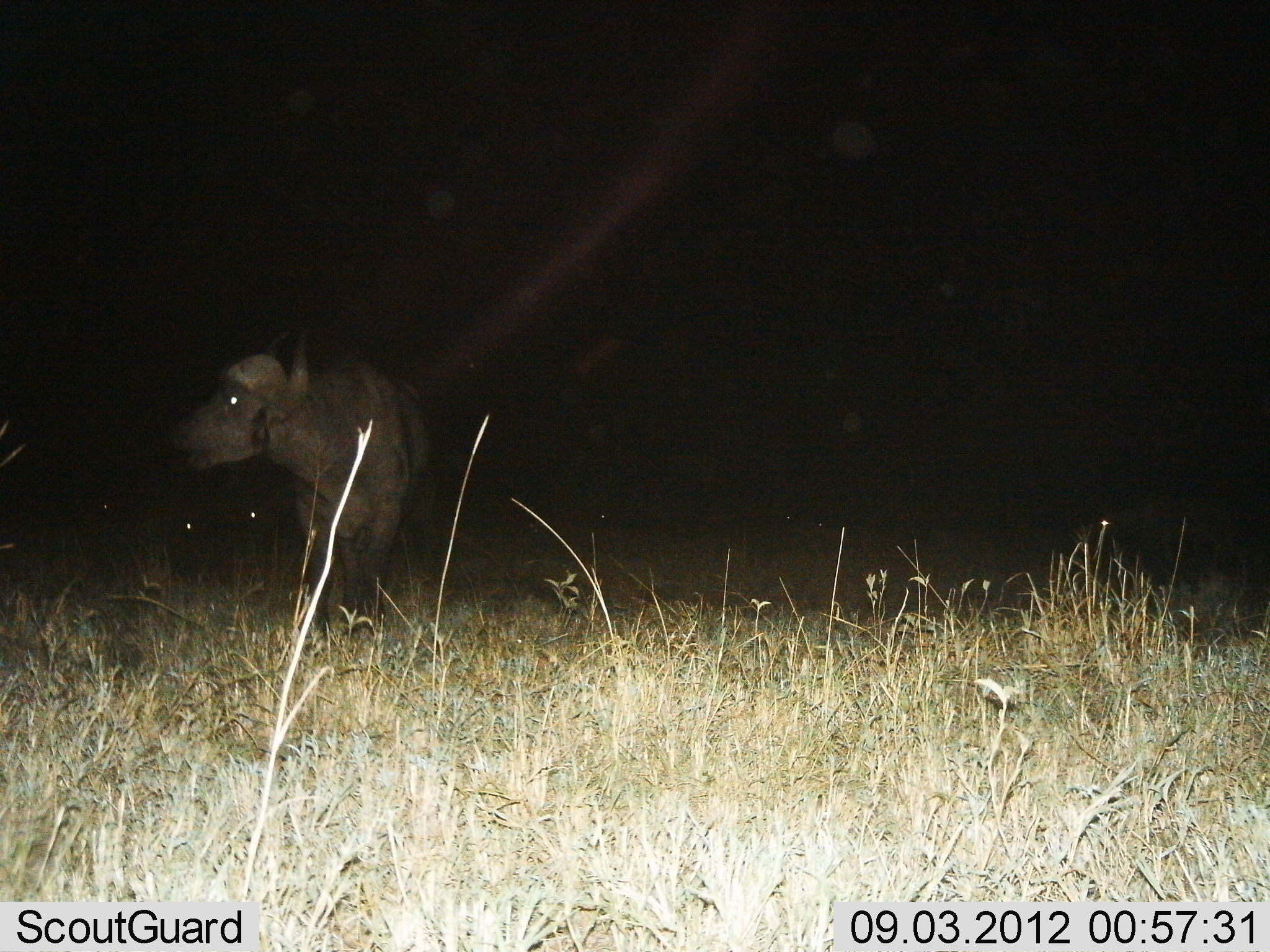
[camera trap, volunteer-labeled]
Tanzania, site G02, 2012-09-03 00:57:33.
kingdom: Animalia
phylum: Chordata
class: Mammalia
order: Artiodactyla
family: Bovidae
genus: Syncerus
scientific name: Syncerus caffer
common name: cape buffalo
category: buffalo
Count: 1.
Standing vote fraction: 80%.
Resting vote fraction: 10%.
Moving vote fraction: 20%.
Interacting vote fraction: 0%.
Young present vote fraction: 0%.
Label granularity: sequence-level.